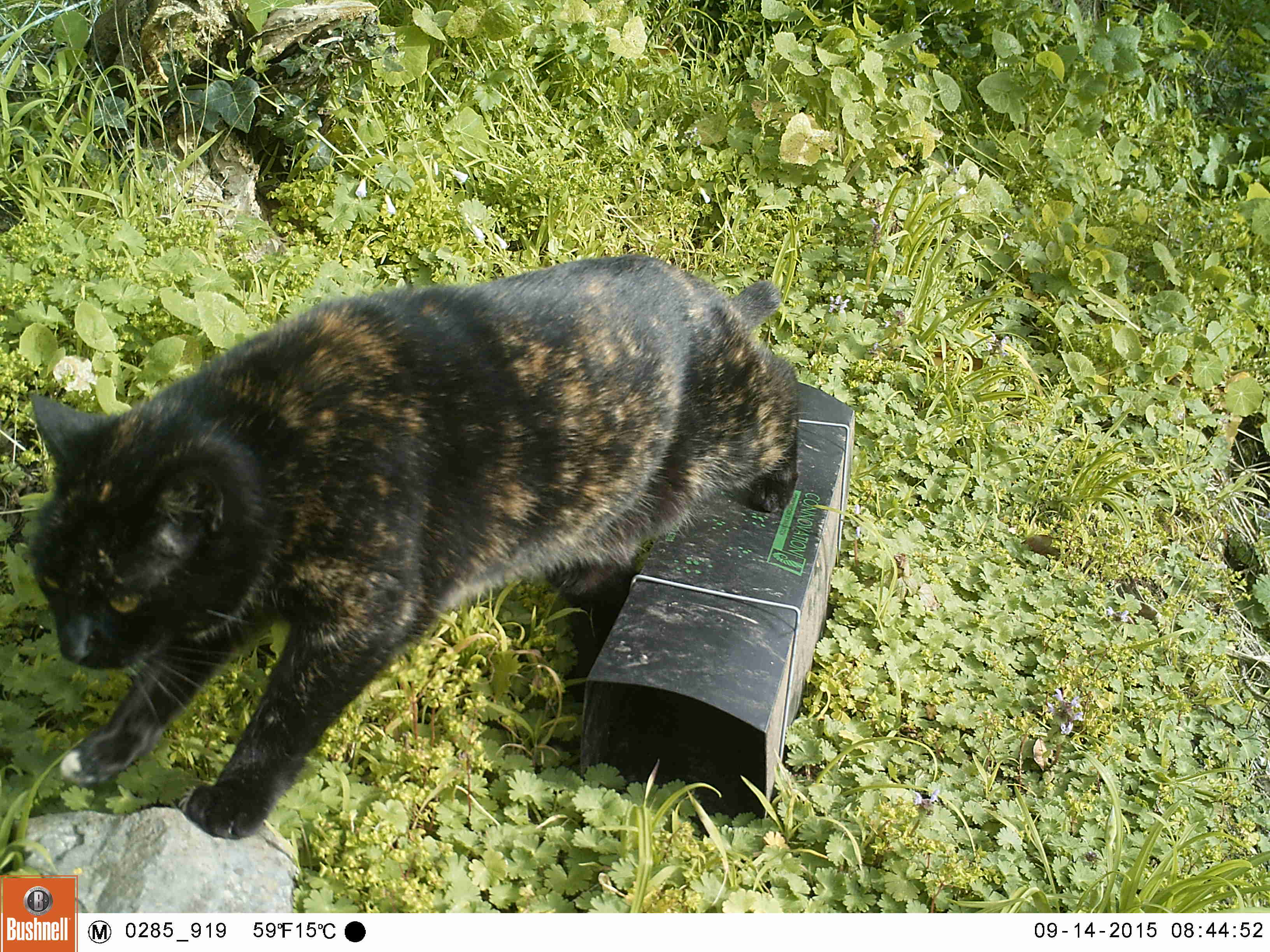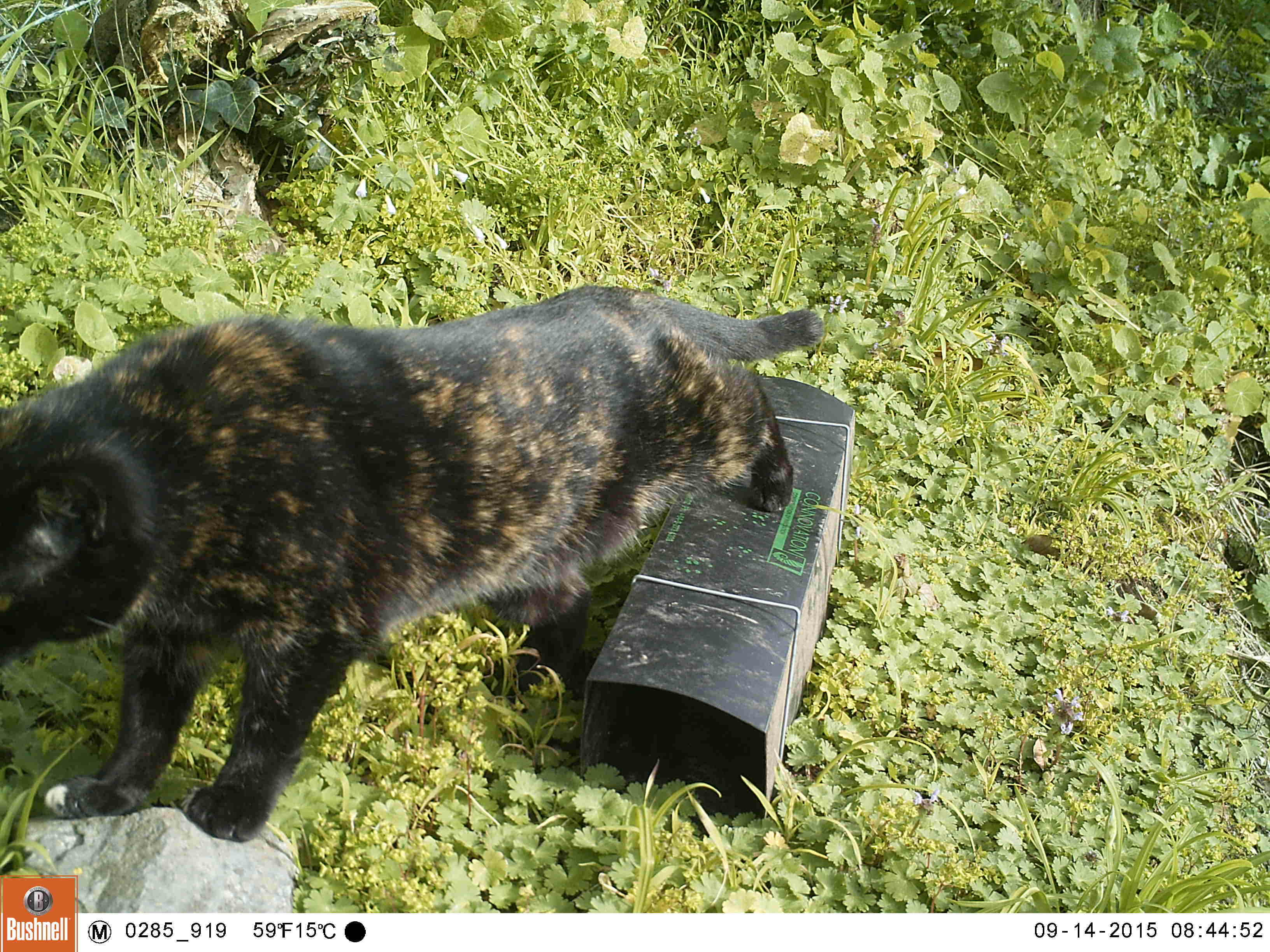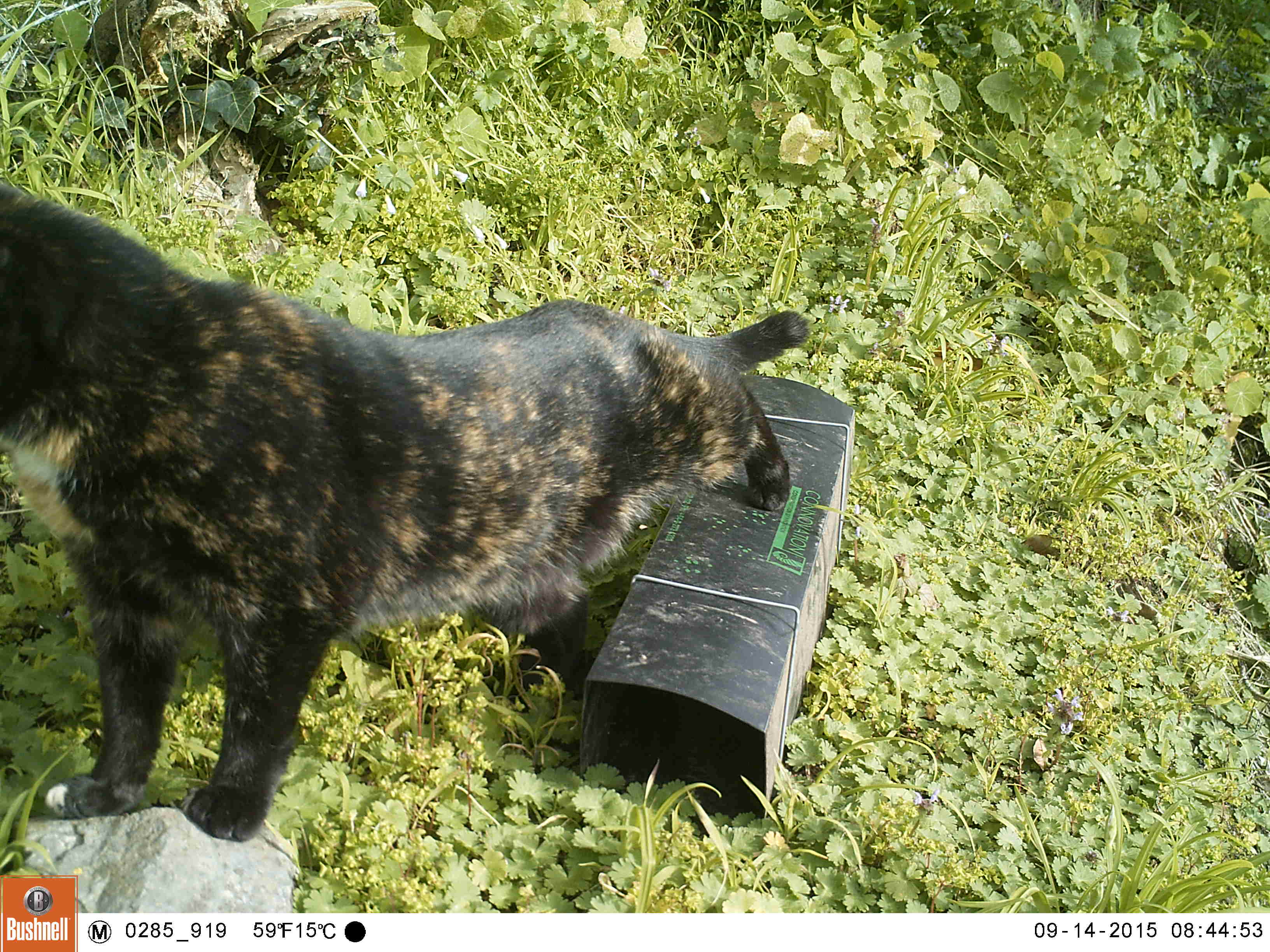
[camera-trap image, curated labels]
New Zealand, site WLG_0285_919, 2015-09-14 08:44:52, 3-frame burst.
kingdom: Animalia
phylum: Chordata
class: Mammalia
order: Carnivora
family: Felidae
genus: Felis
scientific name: Felis catus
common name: domestic cat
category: cat